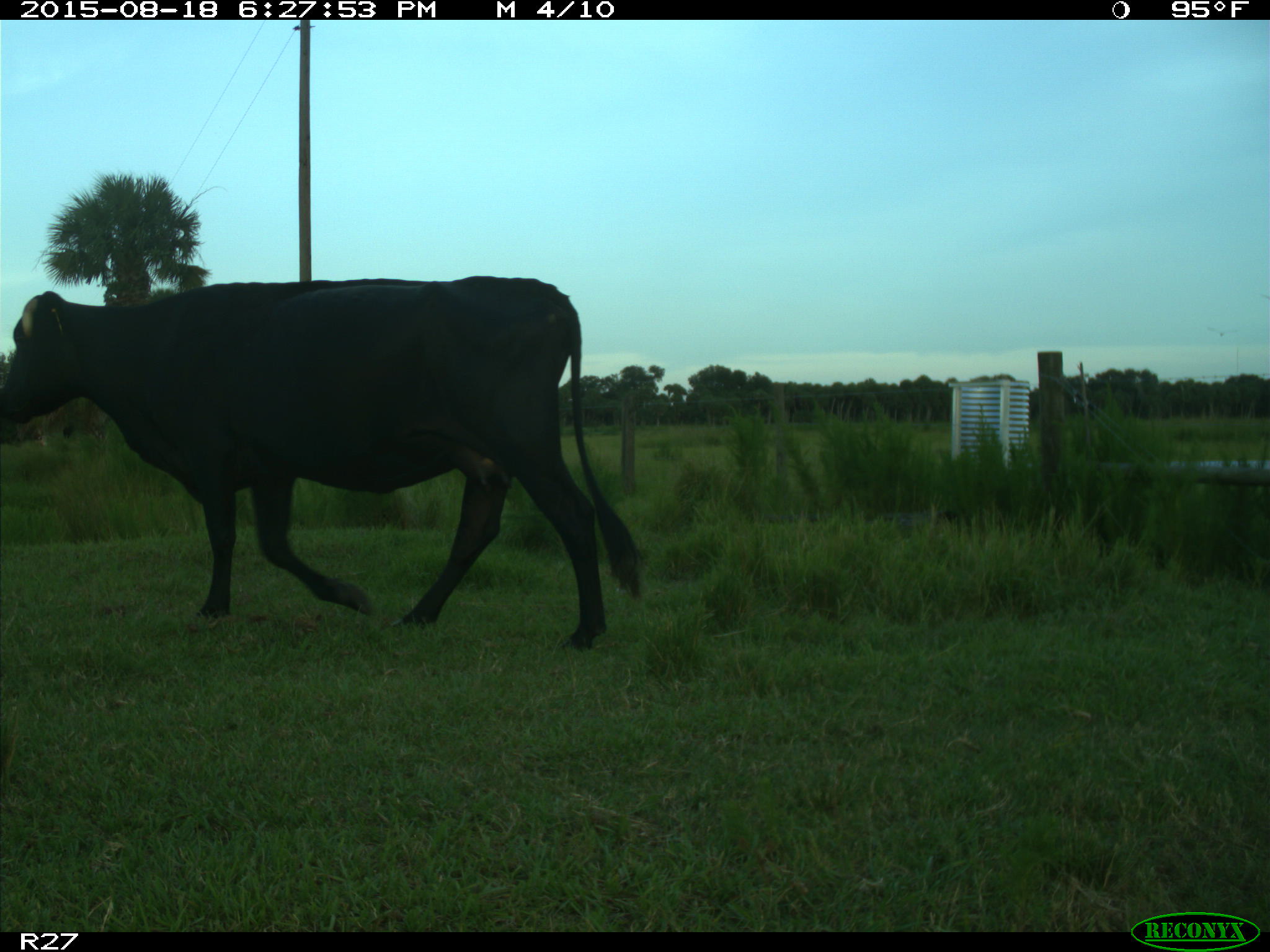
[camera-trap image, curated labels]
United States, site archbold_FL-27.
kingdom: Animalia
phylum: Chordata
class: Mammalia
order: Artiodactyla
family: Bovidae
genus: Bos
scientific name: Bos taurus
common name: domestic cow